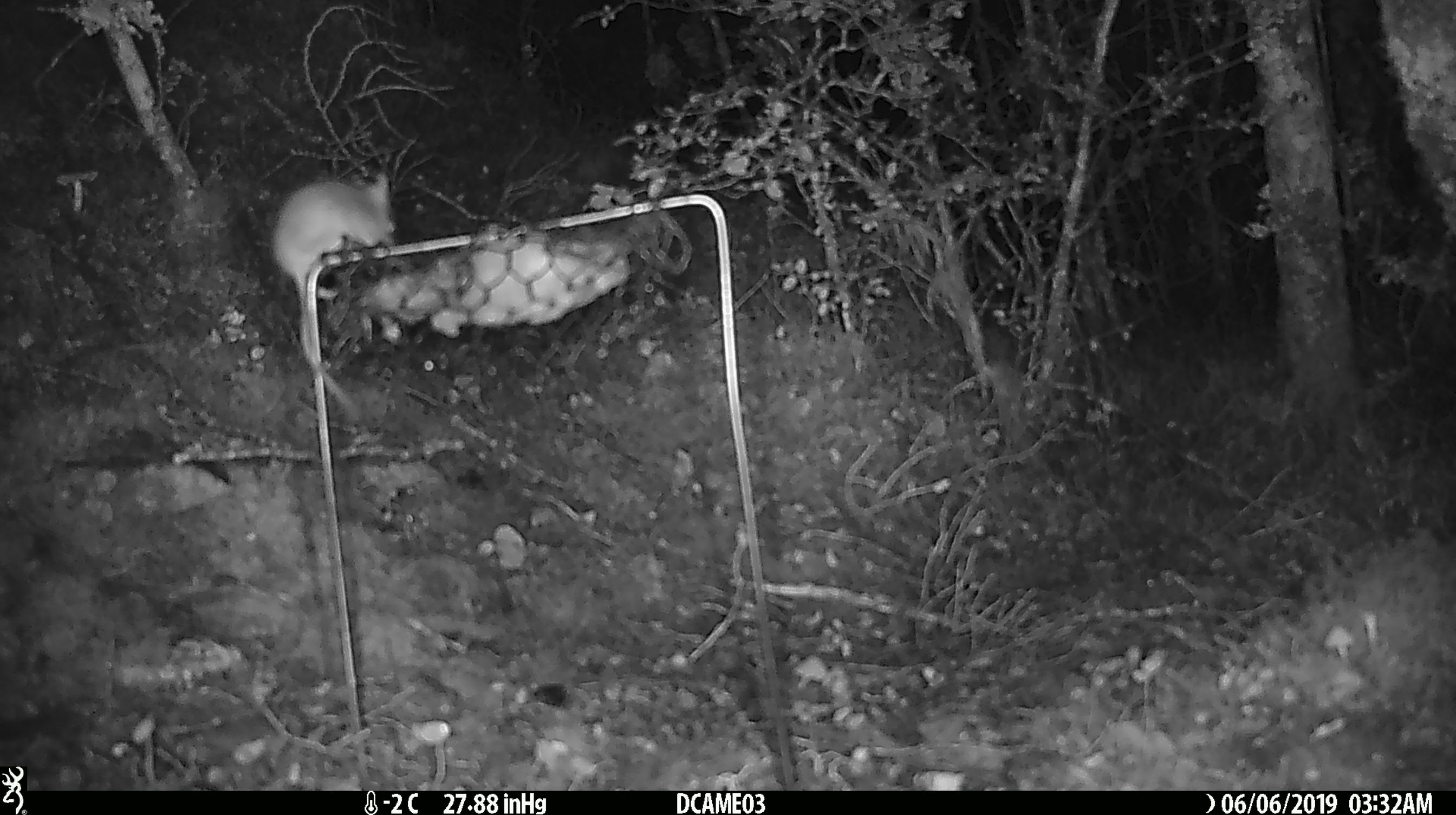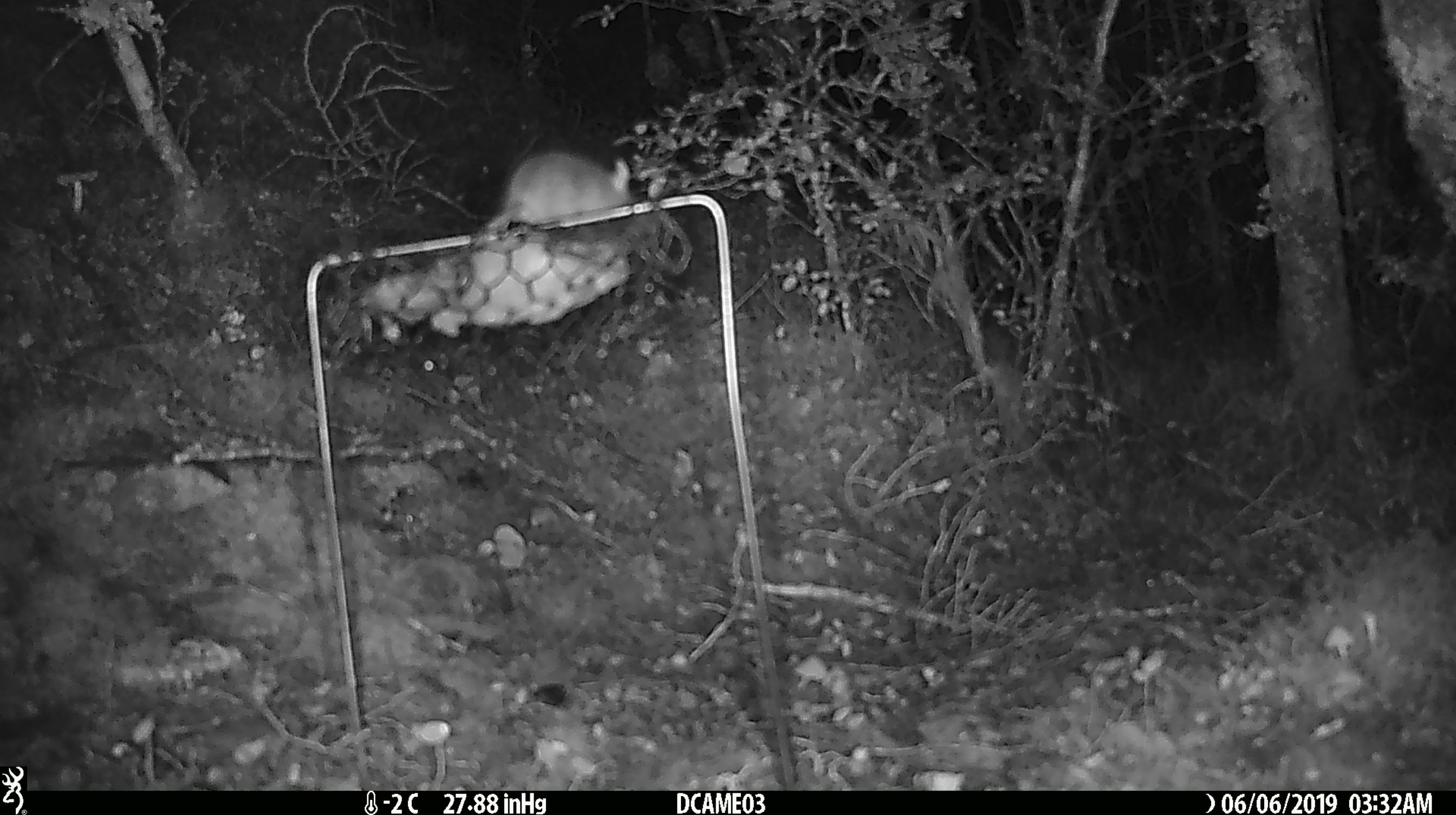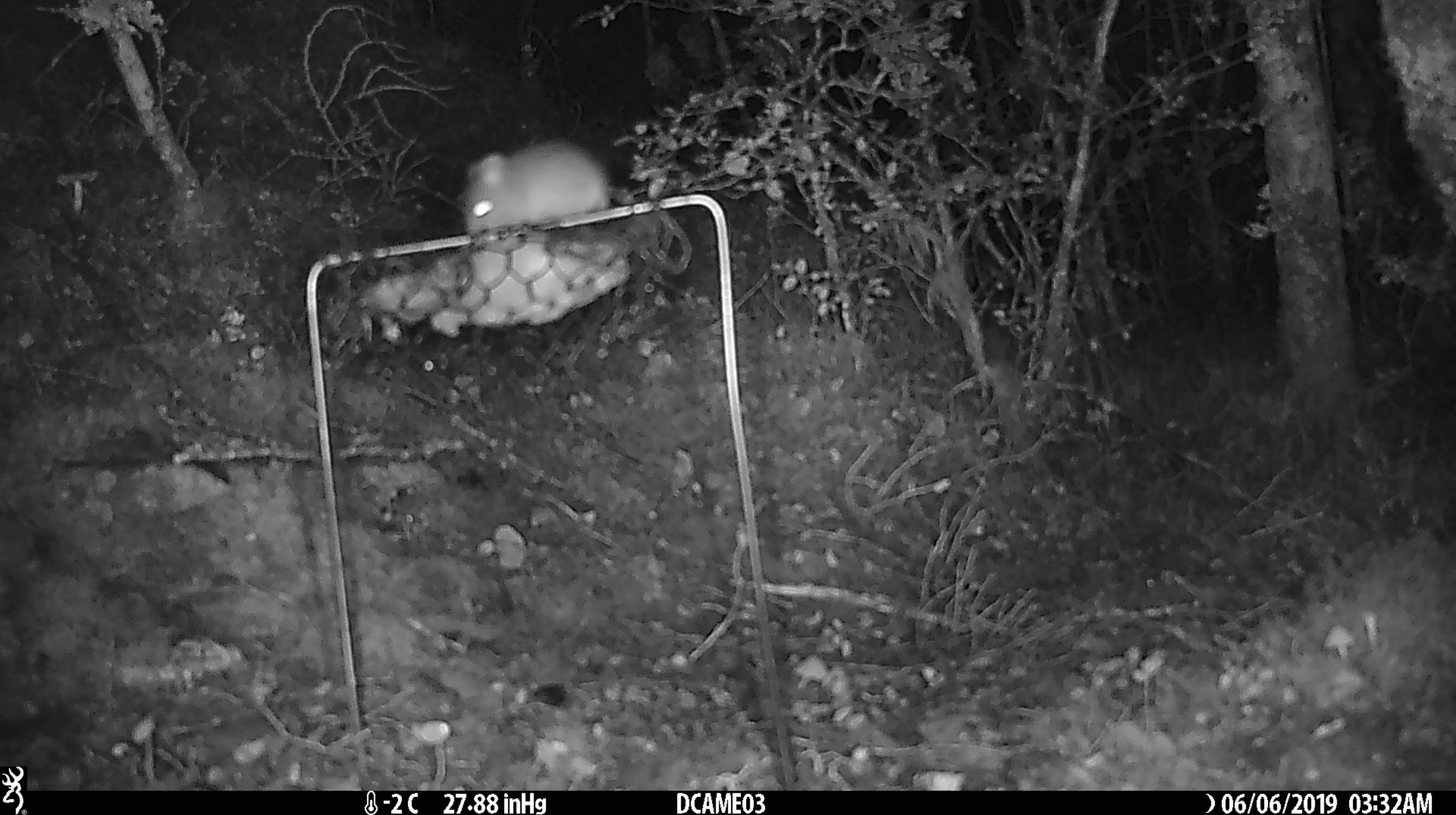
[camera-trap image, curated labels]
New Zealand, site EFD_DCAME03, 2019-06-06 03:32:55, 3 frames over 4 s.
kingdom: Animalia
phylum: Chordata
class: Mammalia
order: Rodentia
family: Muridae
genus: Mus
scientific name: Mus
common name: mouse